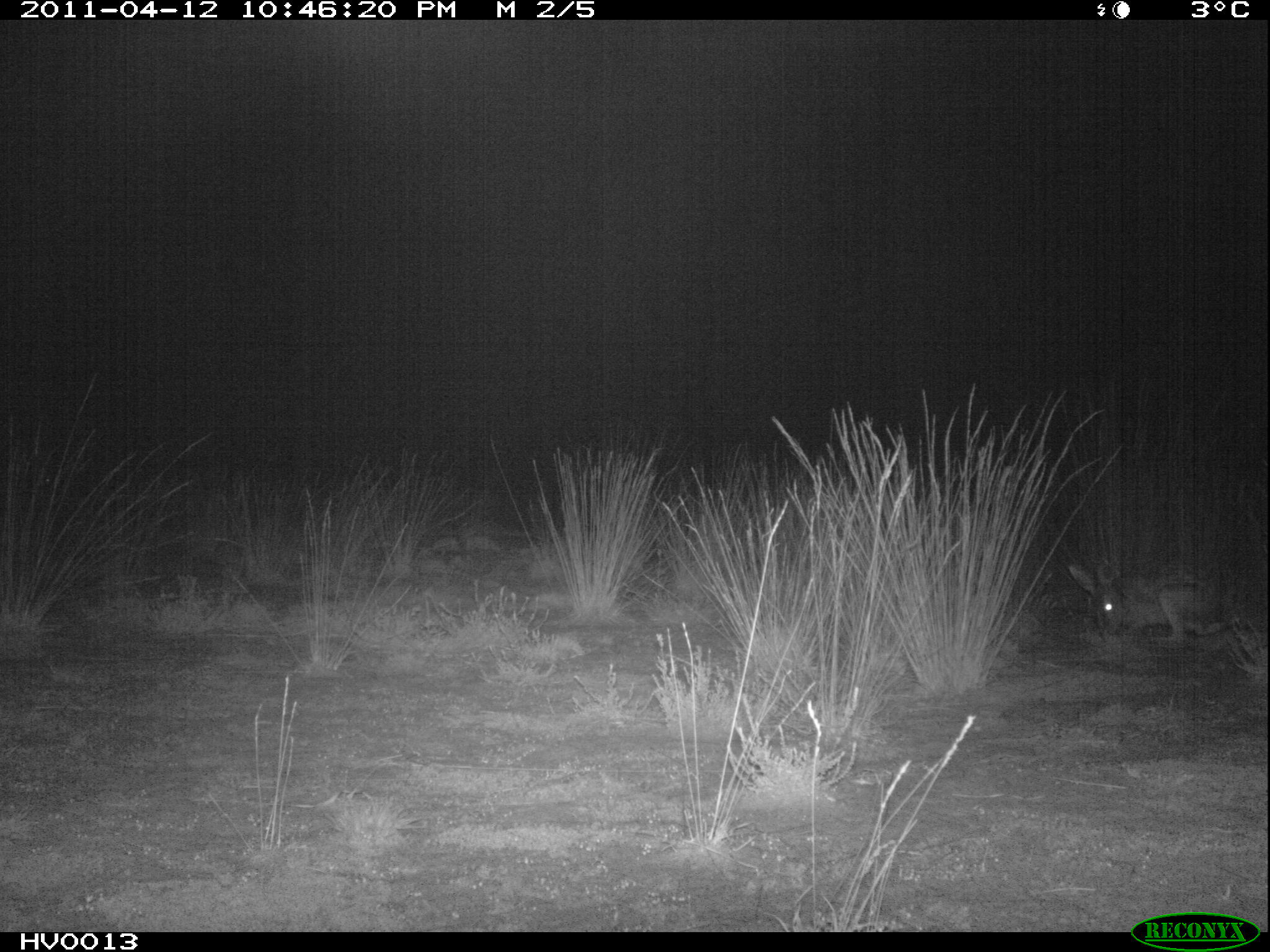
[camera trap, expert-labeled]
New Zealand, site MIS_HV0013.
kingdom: Animalia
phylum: Chordata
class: Mammalia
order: Lagomorpha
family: Leporidae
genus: Lepus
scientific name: Lepus europaeus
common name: brown hare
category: hare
Hare (brown hare) (Lepus europaeus).